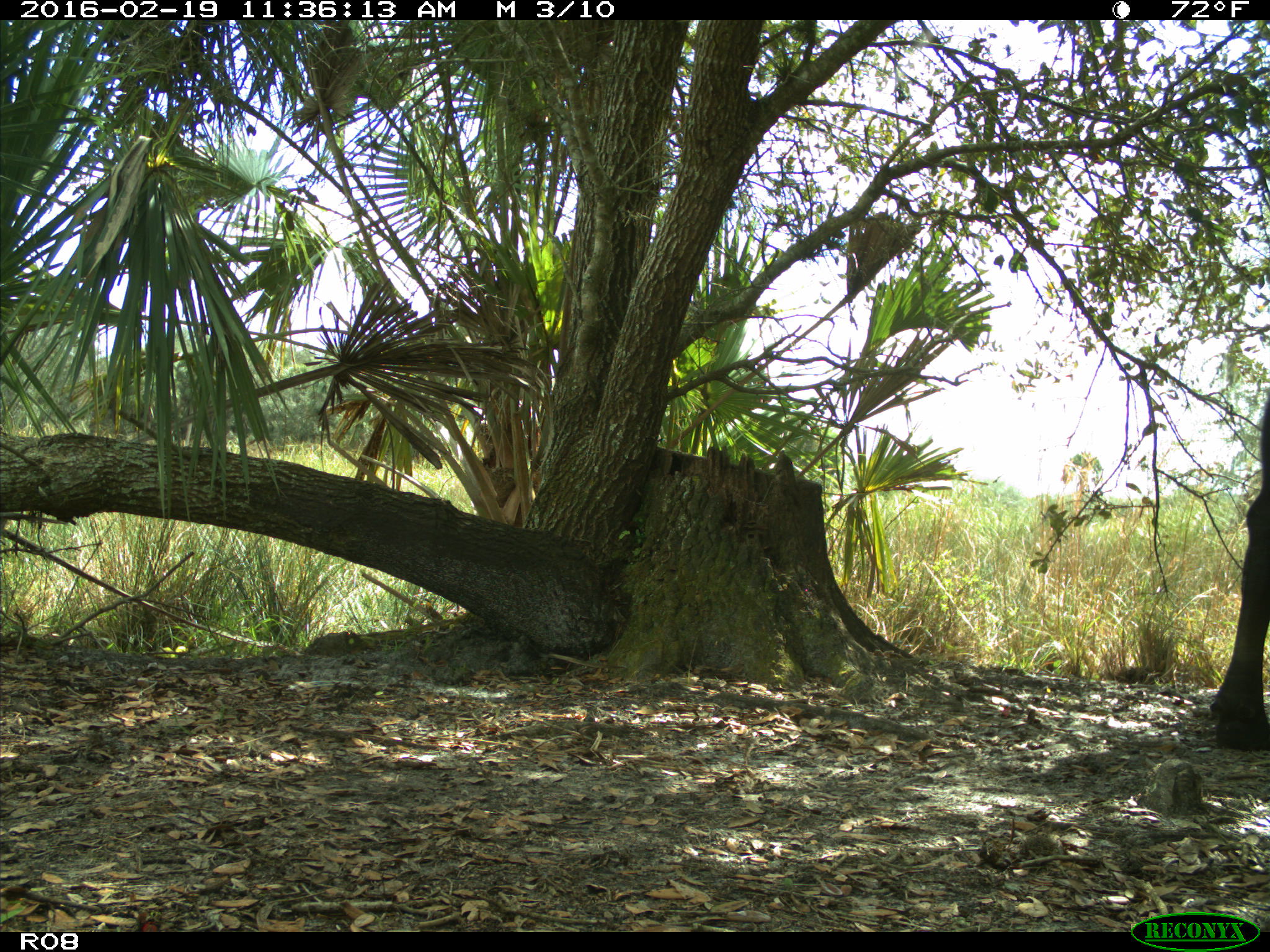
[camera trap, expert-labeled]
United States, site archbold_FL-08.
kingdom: Animalia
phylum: Chordata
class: Mammalia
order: Artiodactyla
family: Bovidae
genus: Bos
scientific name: Bos taurus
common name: domestic cow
Bos taurus (domestic cow).